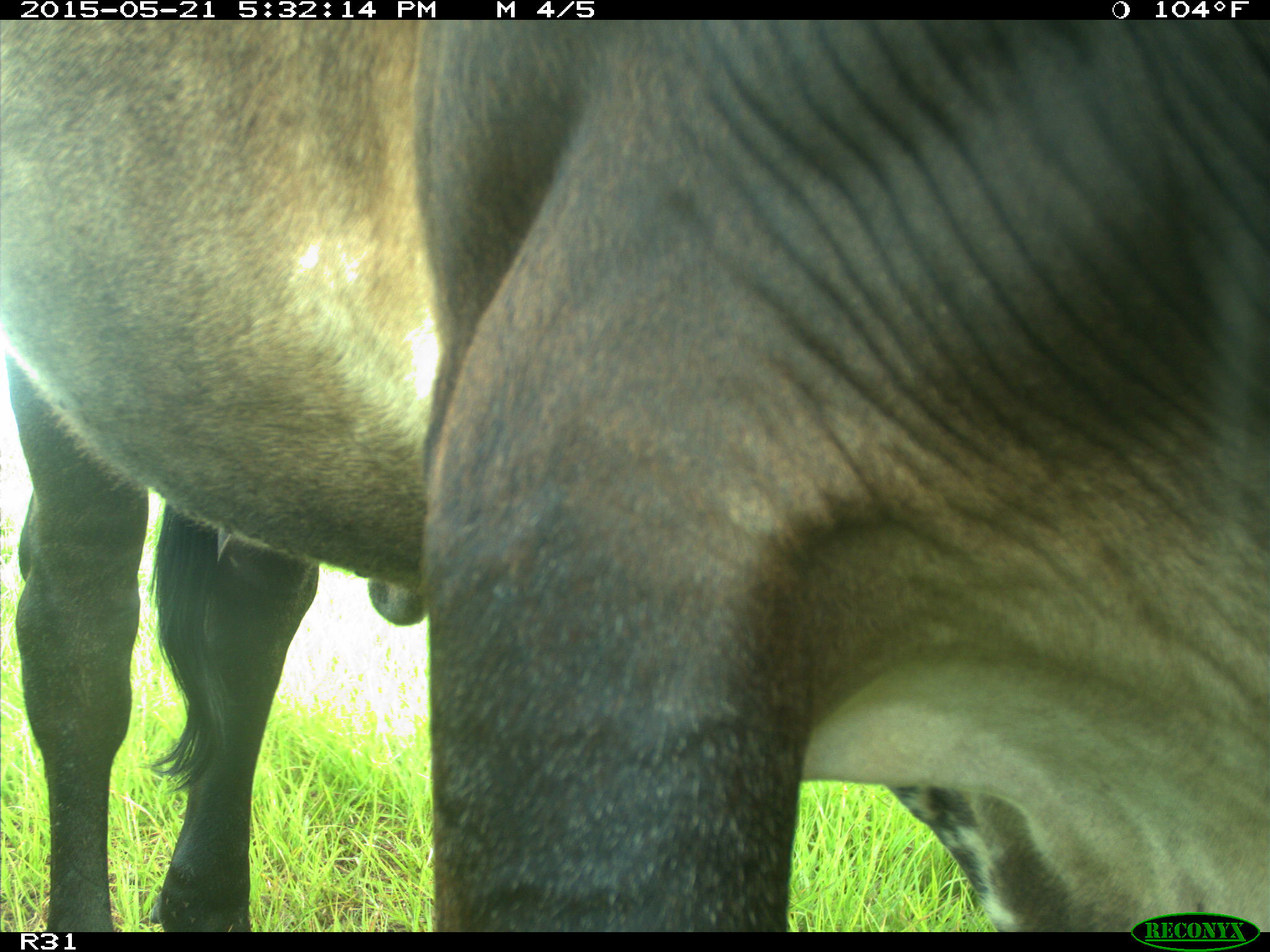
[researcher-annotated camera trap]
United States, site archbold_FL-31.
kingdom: Animalia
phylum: Chordata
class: Mammalia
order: Artiodactyla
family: Bovidae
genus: Bos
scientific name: Bos taurus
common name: domestic cow